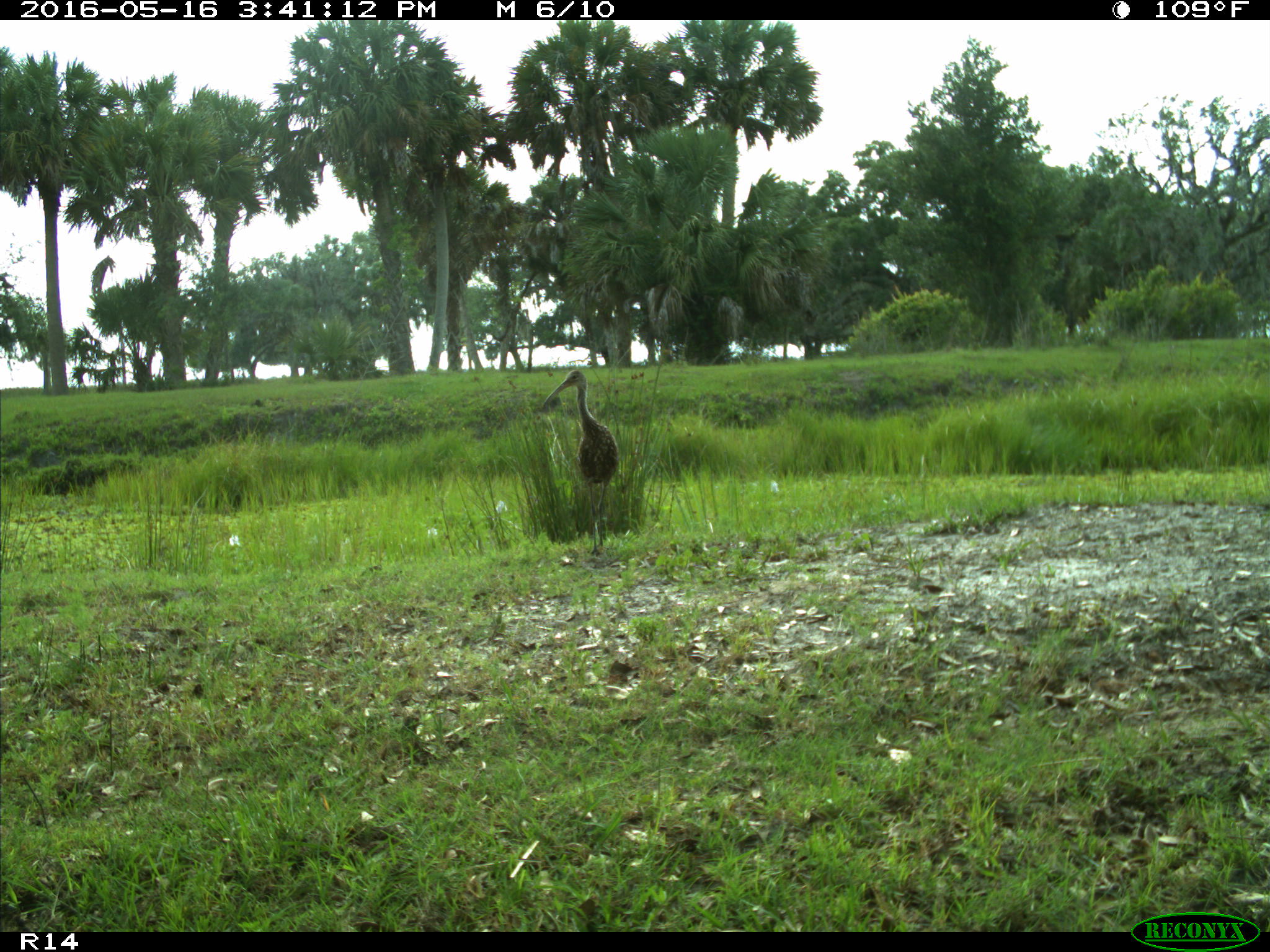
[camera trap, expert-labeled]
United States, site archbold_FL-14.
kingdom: Animalia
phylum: Chordata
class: Aves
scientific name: Aves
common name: birds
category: unidentified bird